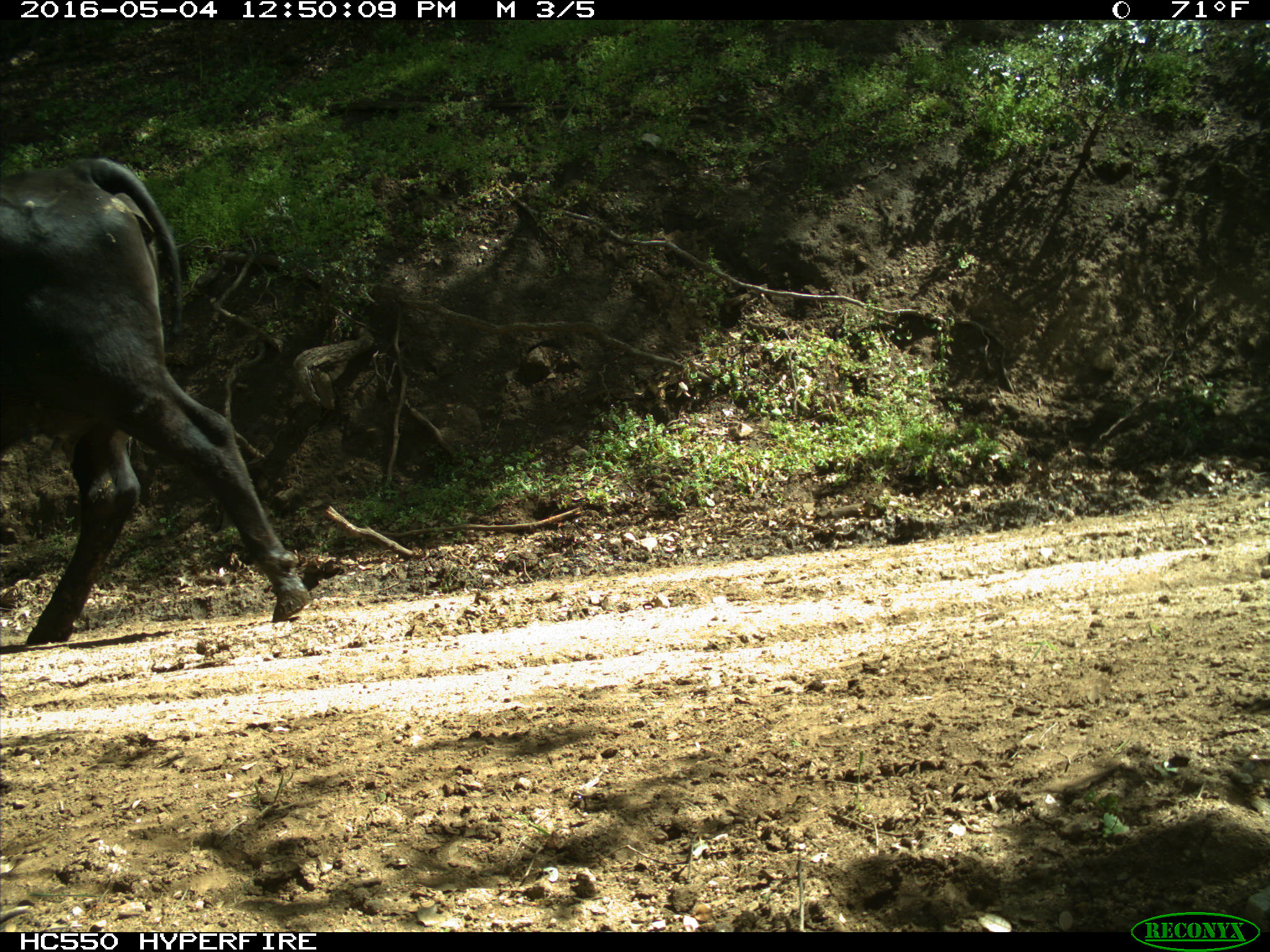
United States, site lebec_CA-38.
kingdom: Animalia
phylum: Chordata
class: Mammalia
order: Artiodactyla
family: Bovidae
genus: Bos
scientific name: Bos taurus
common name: domestic cow